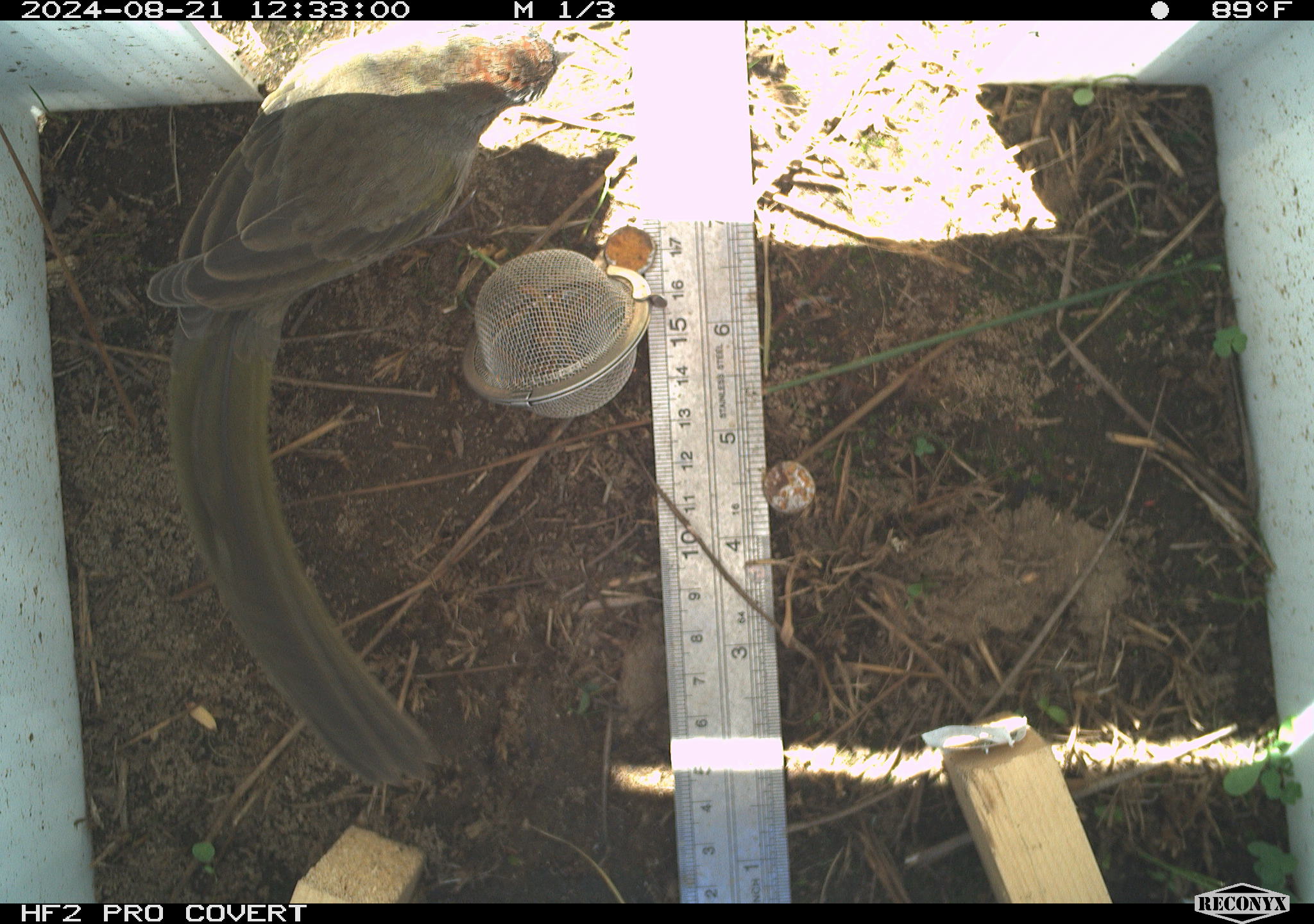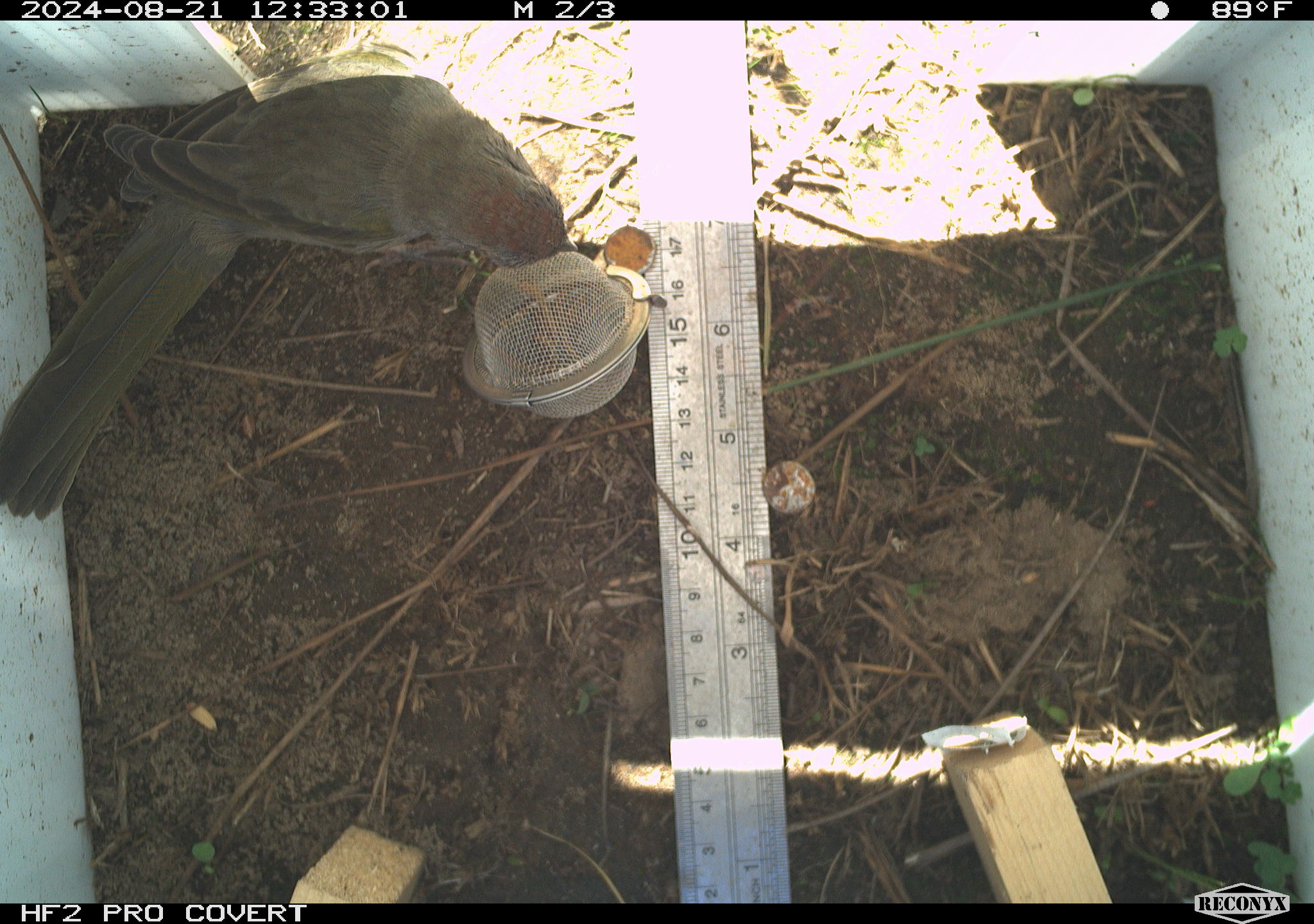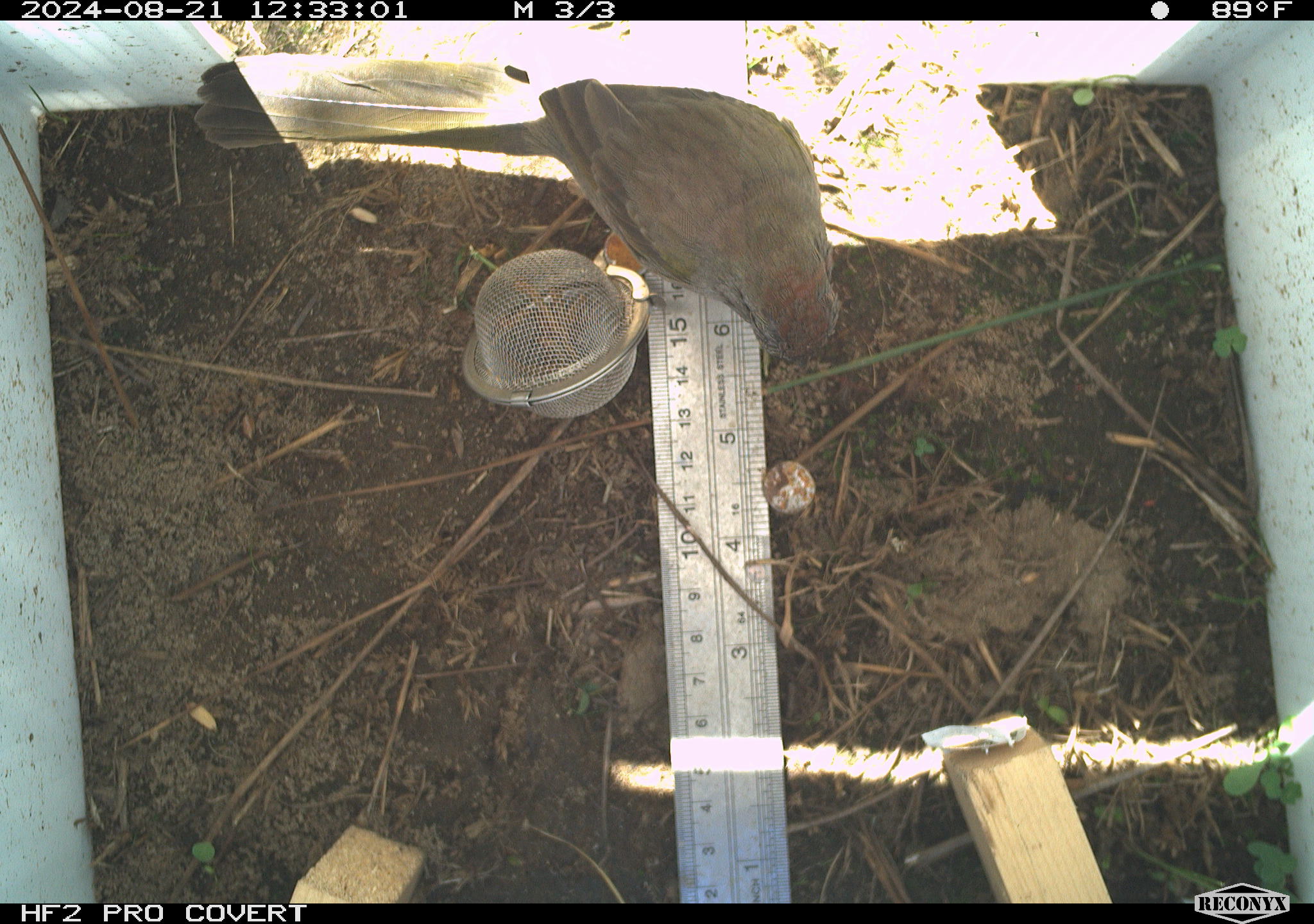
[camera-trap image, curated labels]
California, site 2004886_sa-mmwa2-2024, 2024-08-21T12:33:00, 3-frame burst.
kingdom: Animalia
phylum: Chordata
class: Aves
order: Passeriformes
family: Passerellidae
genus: Pipilo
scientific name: Pipilo chlorurus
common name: green-tailed towhee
Green-tailed towhee (Pipilo chlorurus).